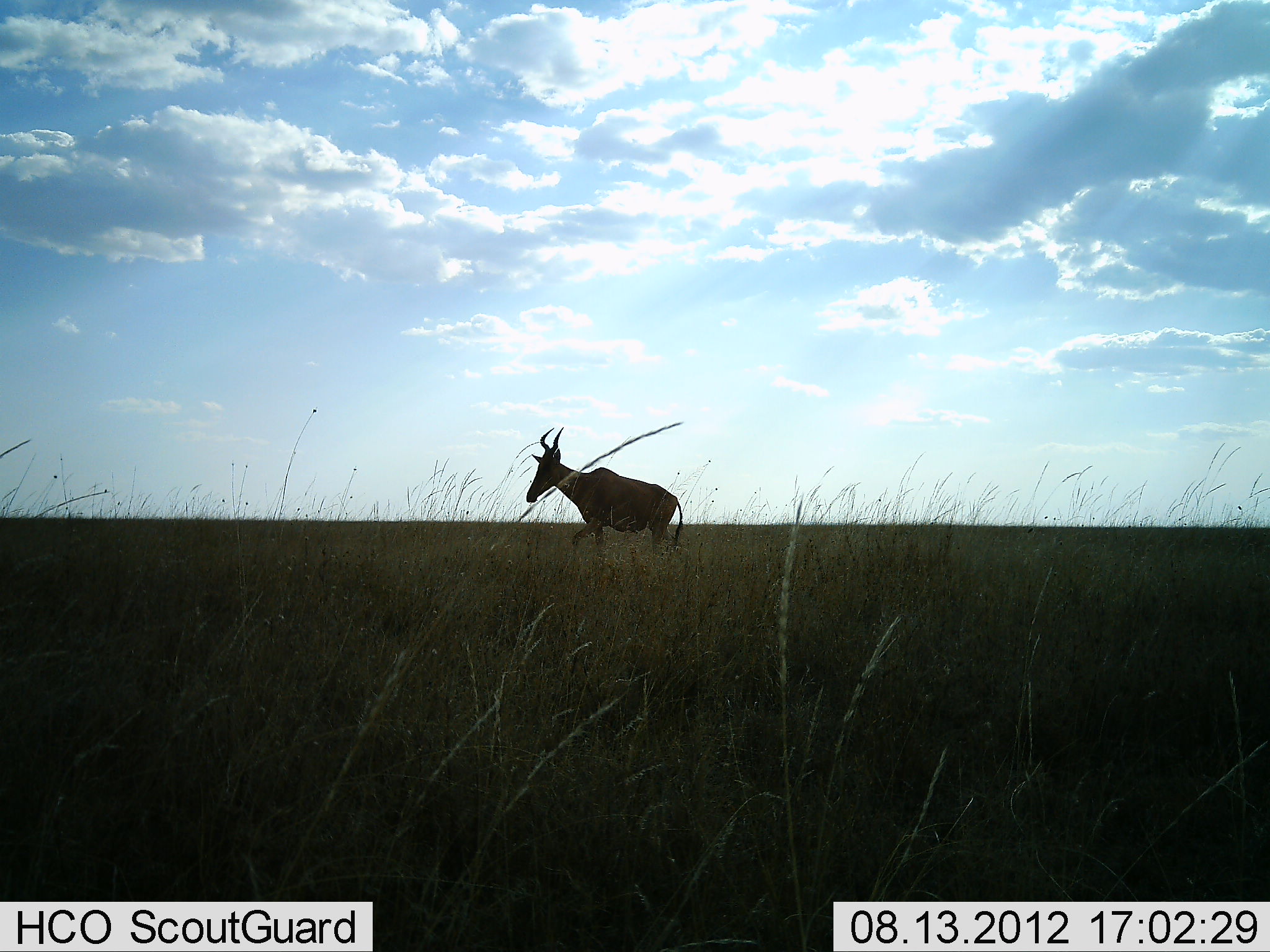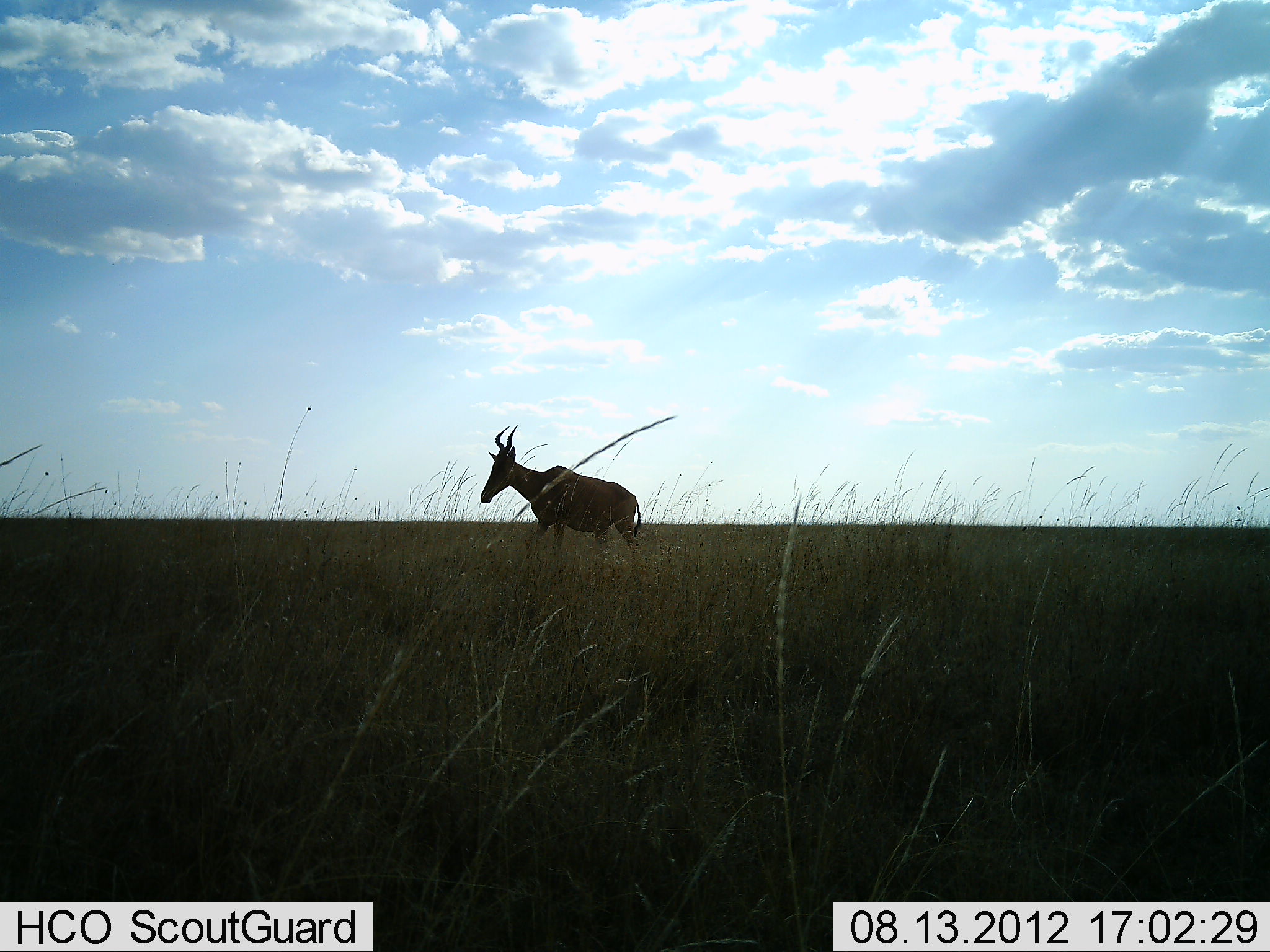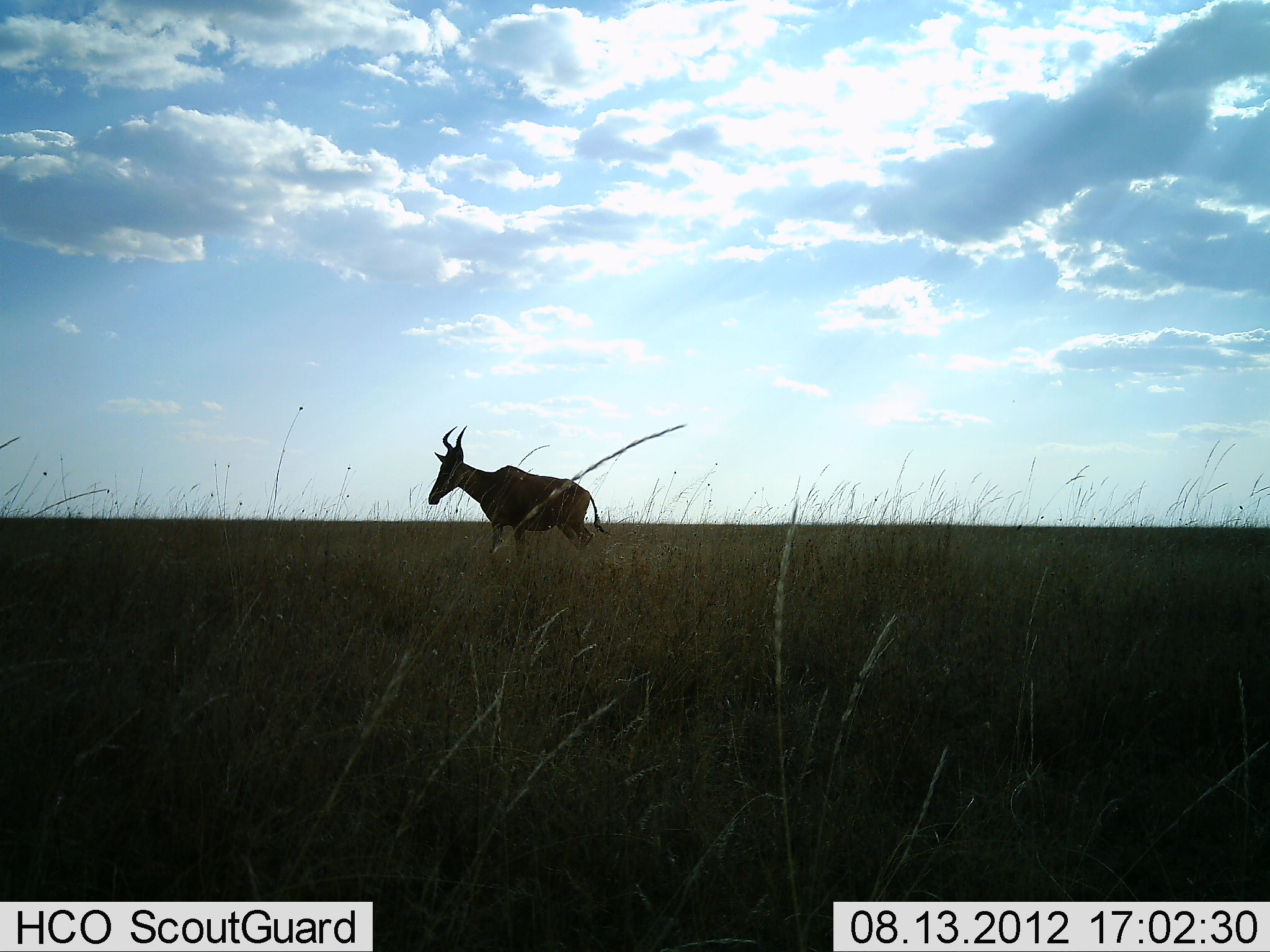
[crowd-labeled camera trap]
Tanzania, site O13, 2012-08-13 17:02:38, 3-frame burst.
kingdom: Animalia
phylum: Chordata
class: Mammalia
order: Artiodactyla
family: Bovidae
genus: Alcelaphus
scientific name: Alcelaphus buselaphus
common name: hartebeest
Hartebeest (Alcelaphus buselaphus), count 1. Behavior (volunteer vote fractions): standing 14%, resting 0%, moving 86%, interacting 0%. Young present (vote fraction): 0%. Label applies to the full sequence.